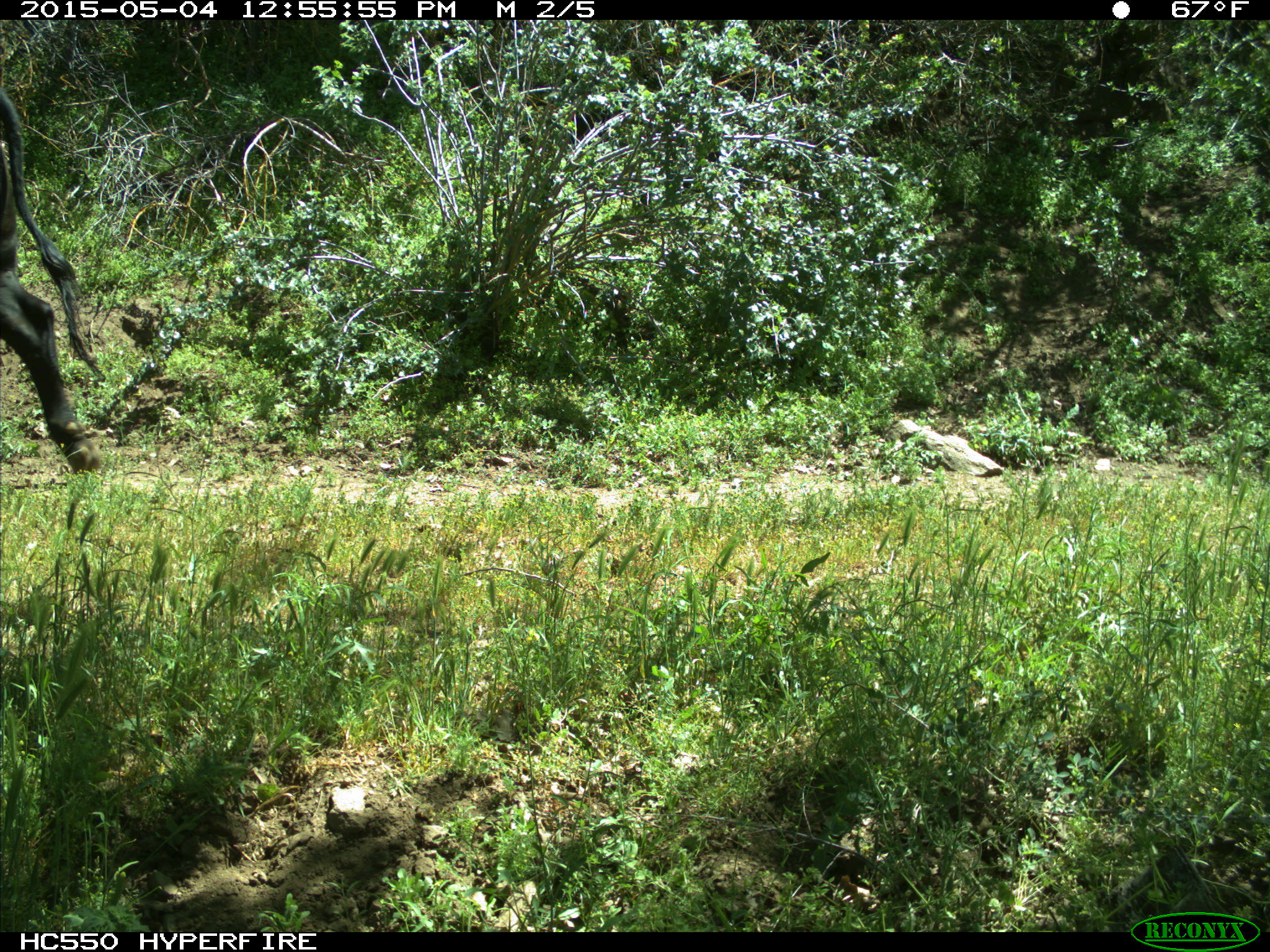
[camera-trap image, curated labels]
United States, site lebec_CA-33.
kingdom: Animalia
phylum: Chordata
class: Mammalia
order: Artiodactyla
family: Bovidae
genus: Bos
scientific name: Bos taurus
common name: domestic cow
Bos taurus (domestic cow).